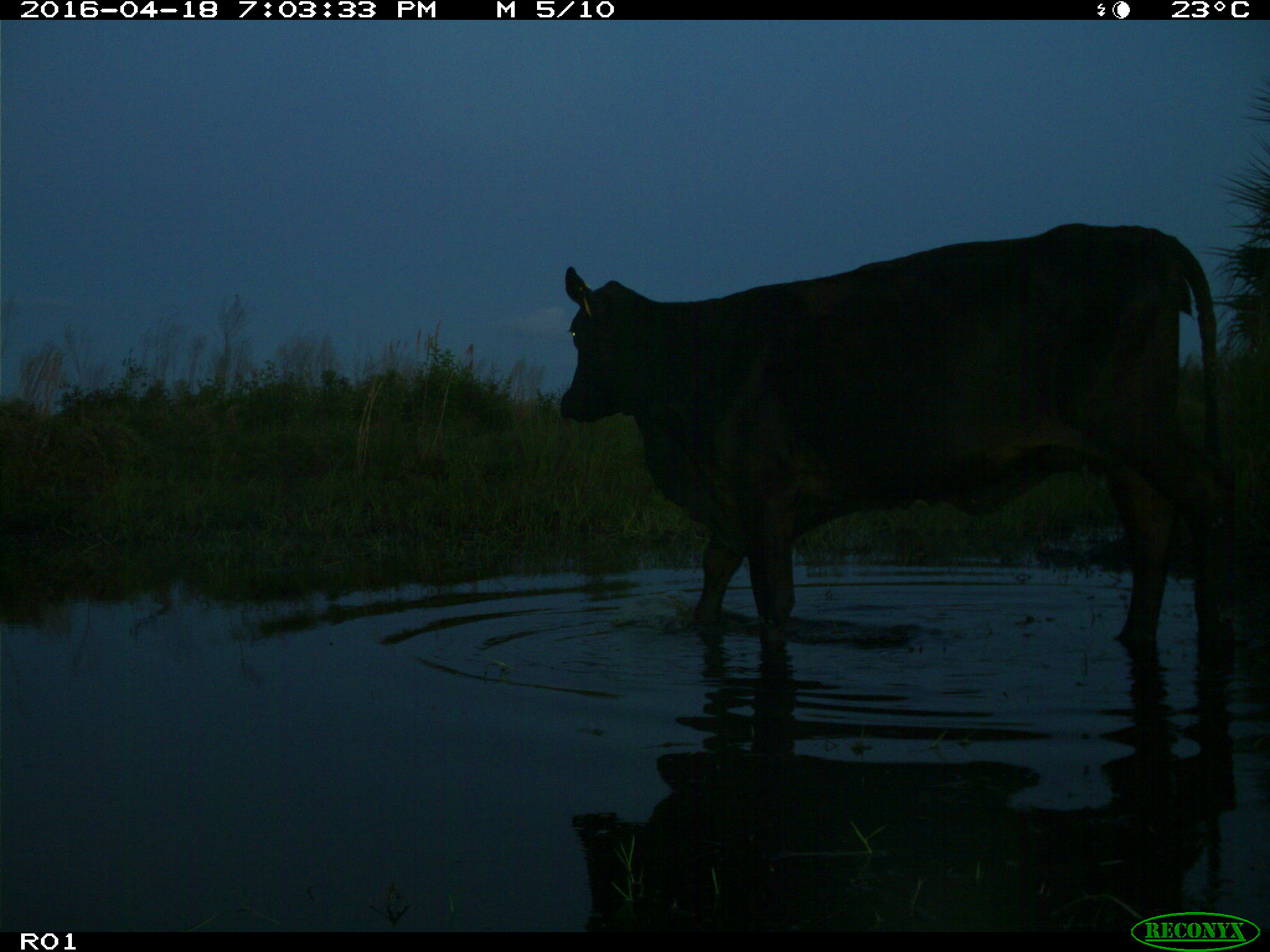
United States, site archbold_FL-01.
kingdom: Animalia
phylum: Chordata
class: Mammalia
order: Artiodactyla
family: Bovidae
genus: Bos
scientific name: Bos taurus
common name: domestic cow